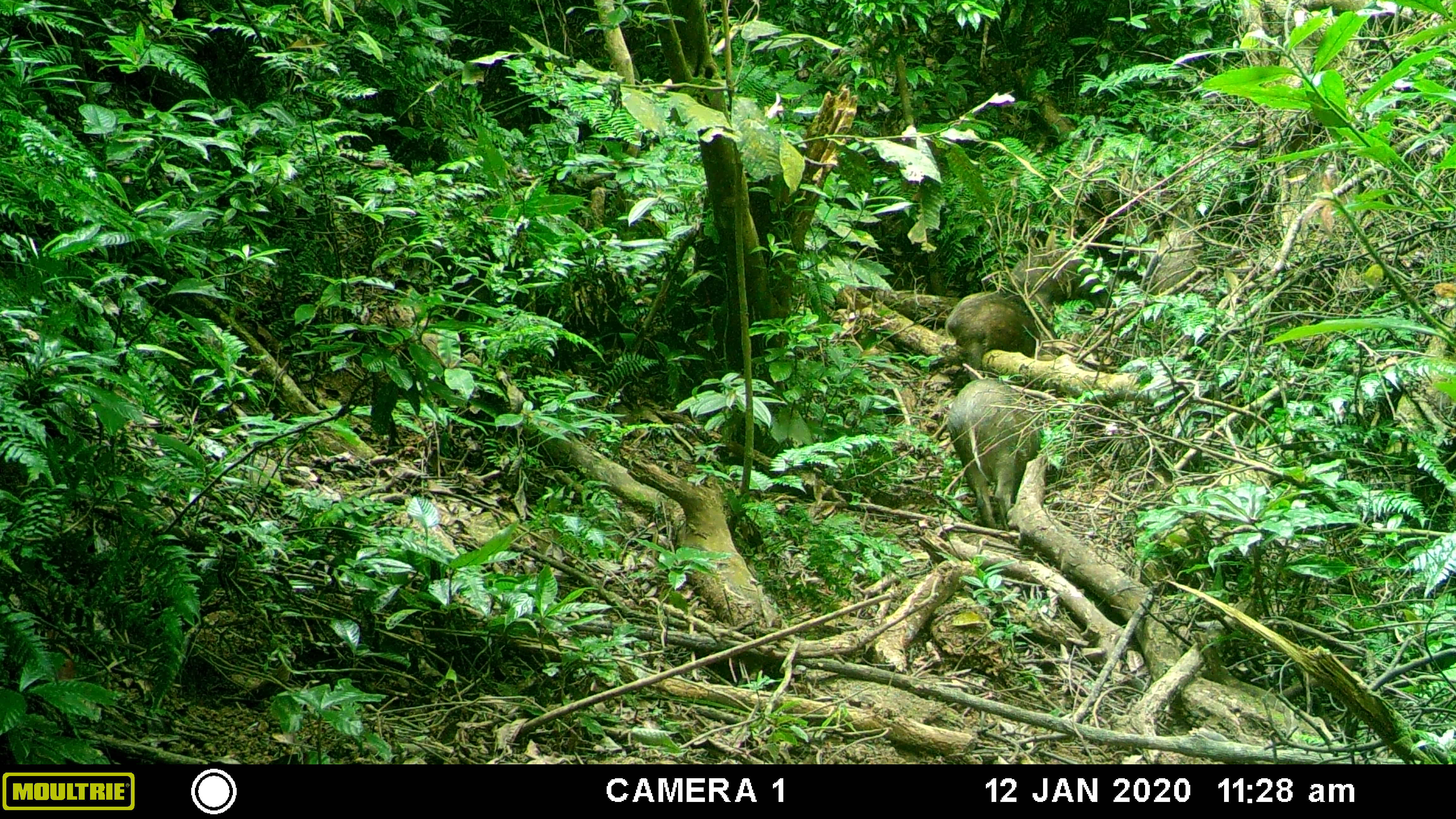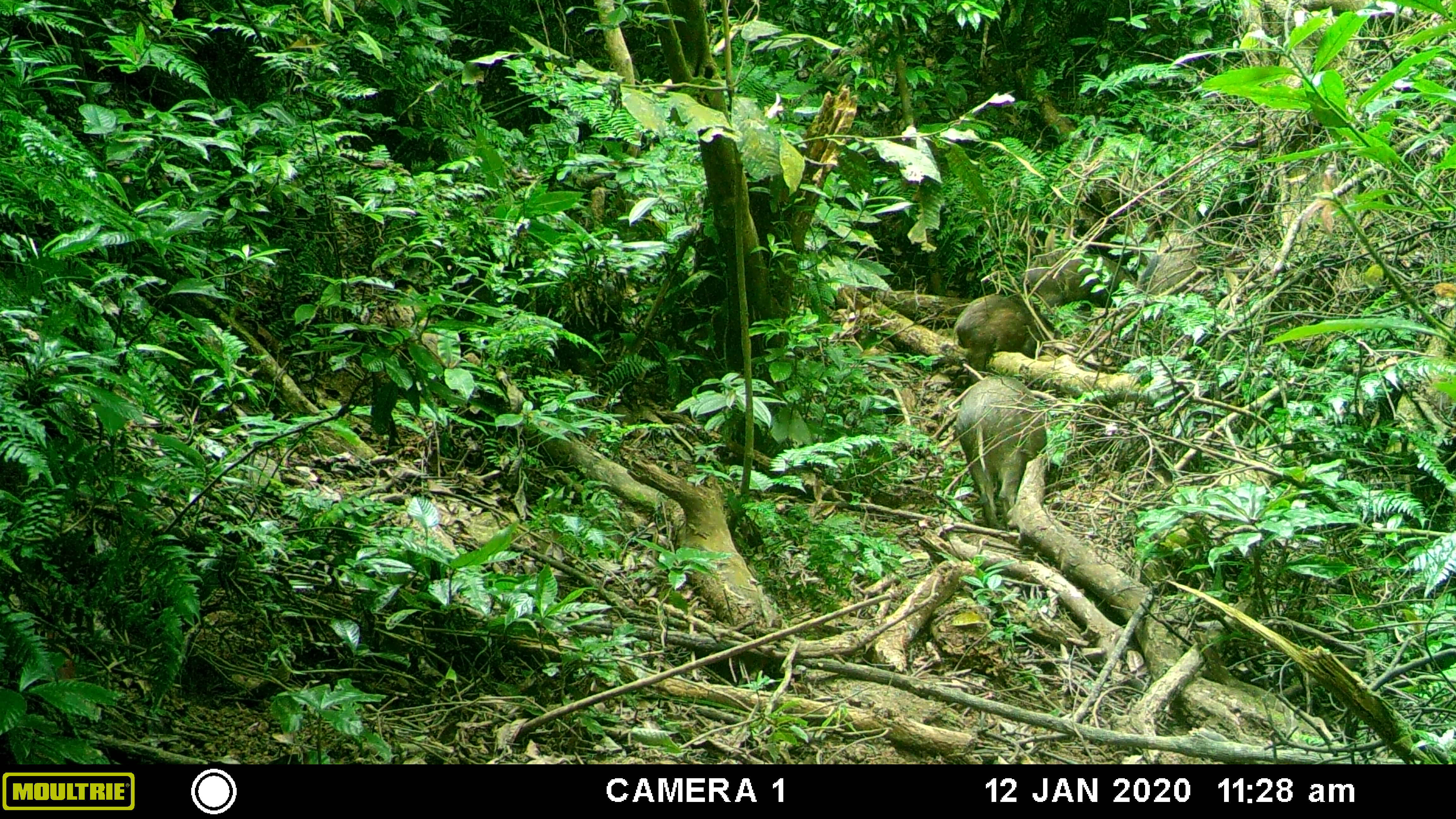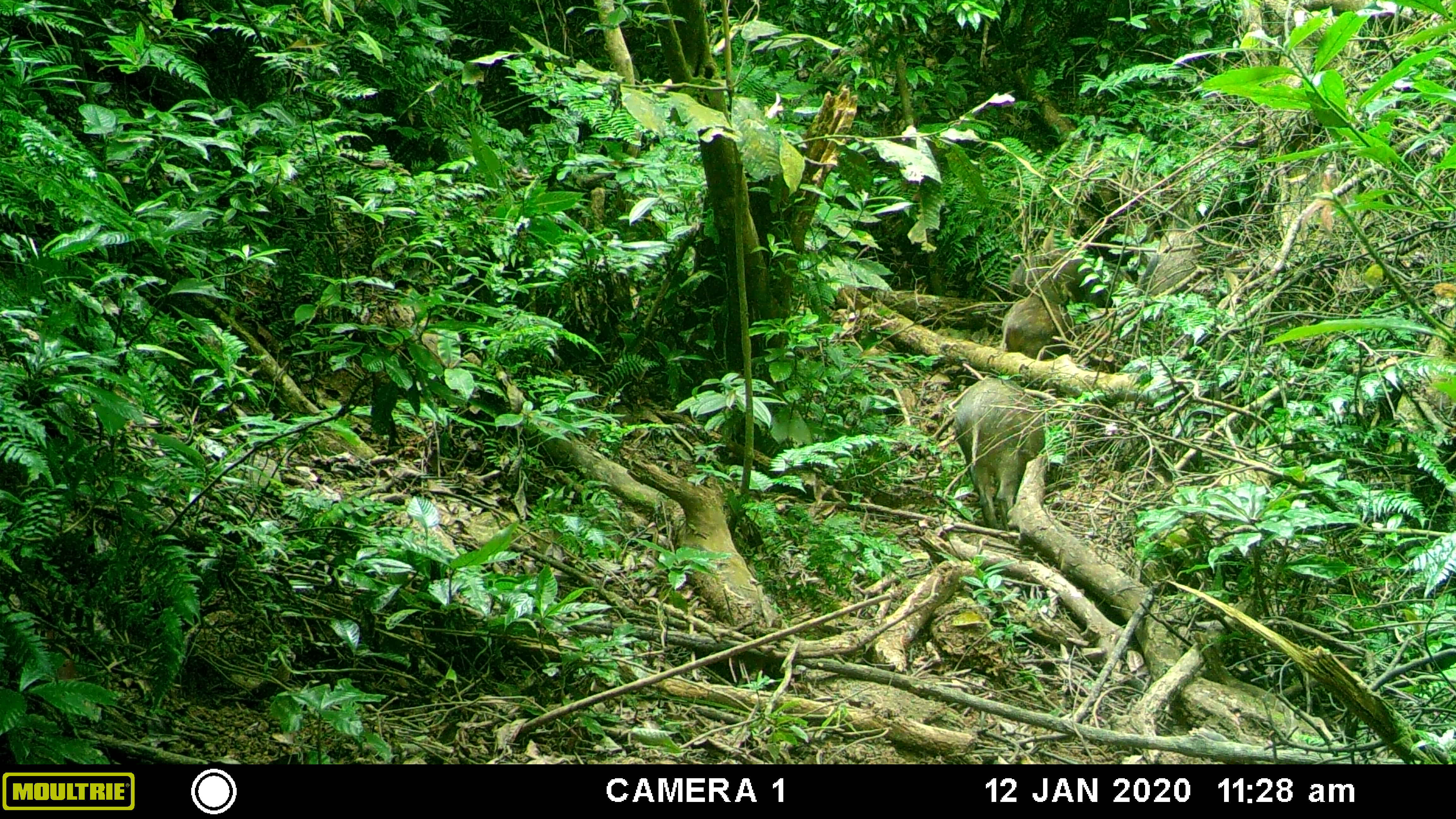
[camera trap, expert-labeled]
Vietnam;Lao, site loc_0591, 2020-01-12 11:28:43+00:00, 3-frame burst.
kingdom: Animalia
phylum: Chordata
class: Mammalia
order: Artiodactyla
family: Suidae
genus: Sus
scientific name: Sus scrofa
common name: eurasian wild pig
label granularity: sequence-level